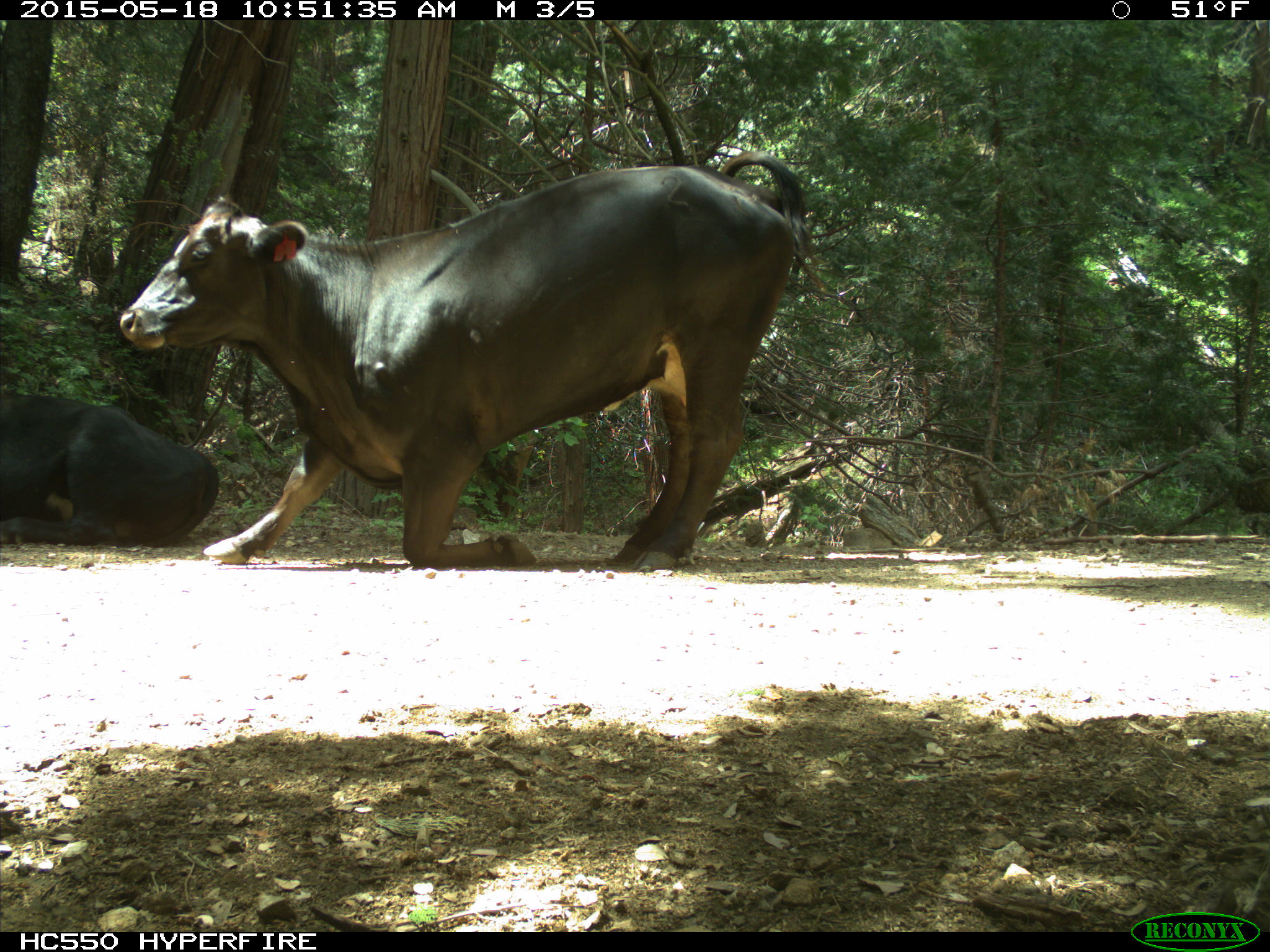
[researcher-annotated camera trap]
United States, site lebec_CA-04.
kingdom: Animalia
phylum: Chordata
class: Mammalia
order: Artiodactyla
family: Bovidae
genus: Bos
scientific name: Bos taurus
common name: domestic cow